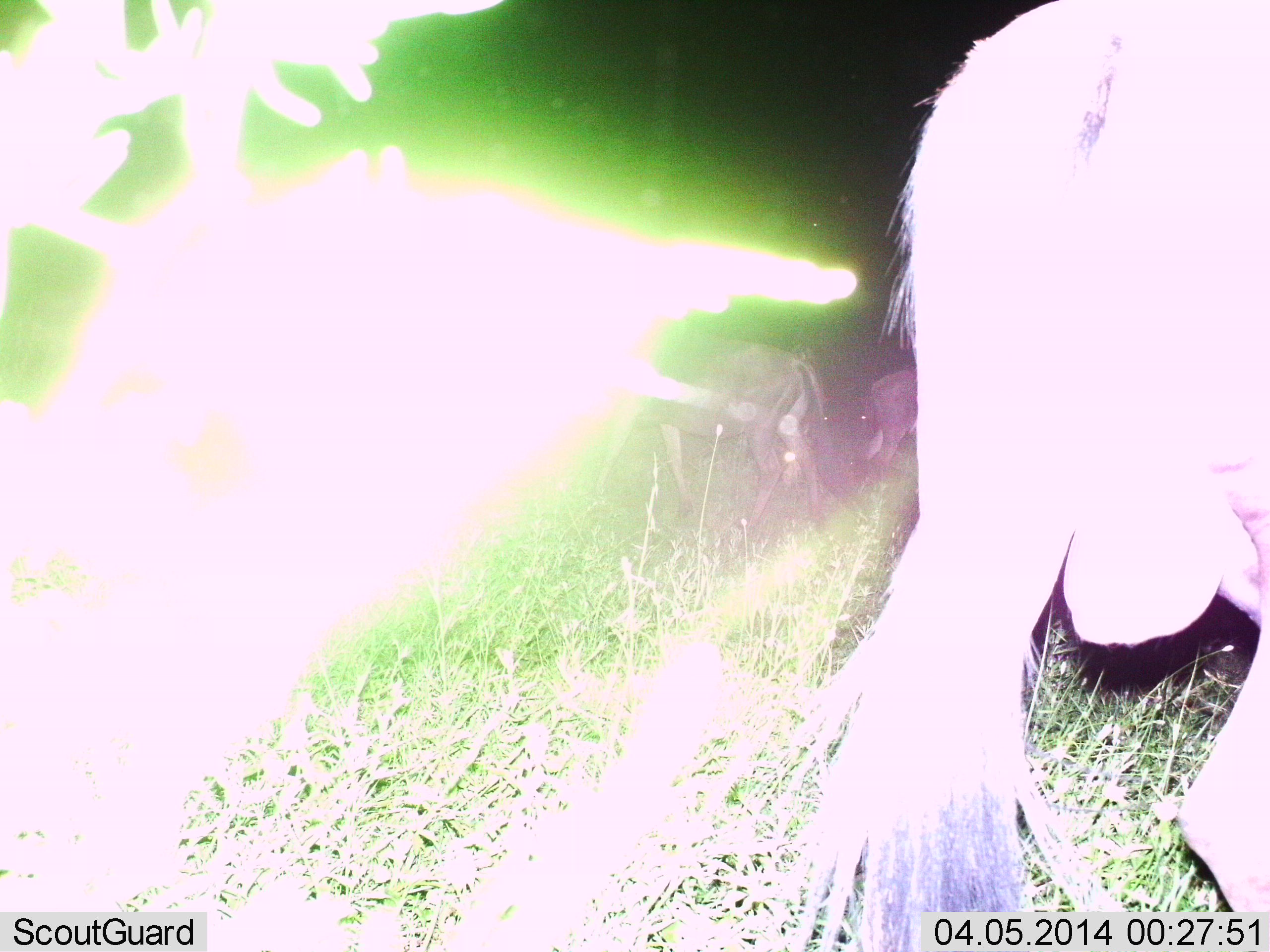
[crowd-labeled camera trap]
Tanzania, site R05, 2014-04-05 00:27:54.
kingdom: Animalia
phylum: Chordata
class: Mammalia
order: Artiodactyla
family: Bovidae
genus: Connochaetes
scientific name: Connochaetes taurinus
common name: blue wildebeest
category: wildebeest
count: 3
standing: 60%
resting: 0%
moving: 60%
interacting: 0%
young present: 10%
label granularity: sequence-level